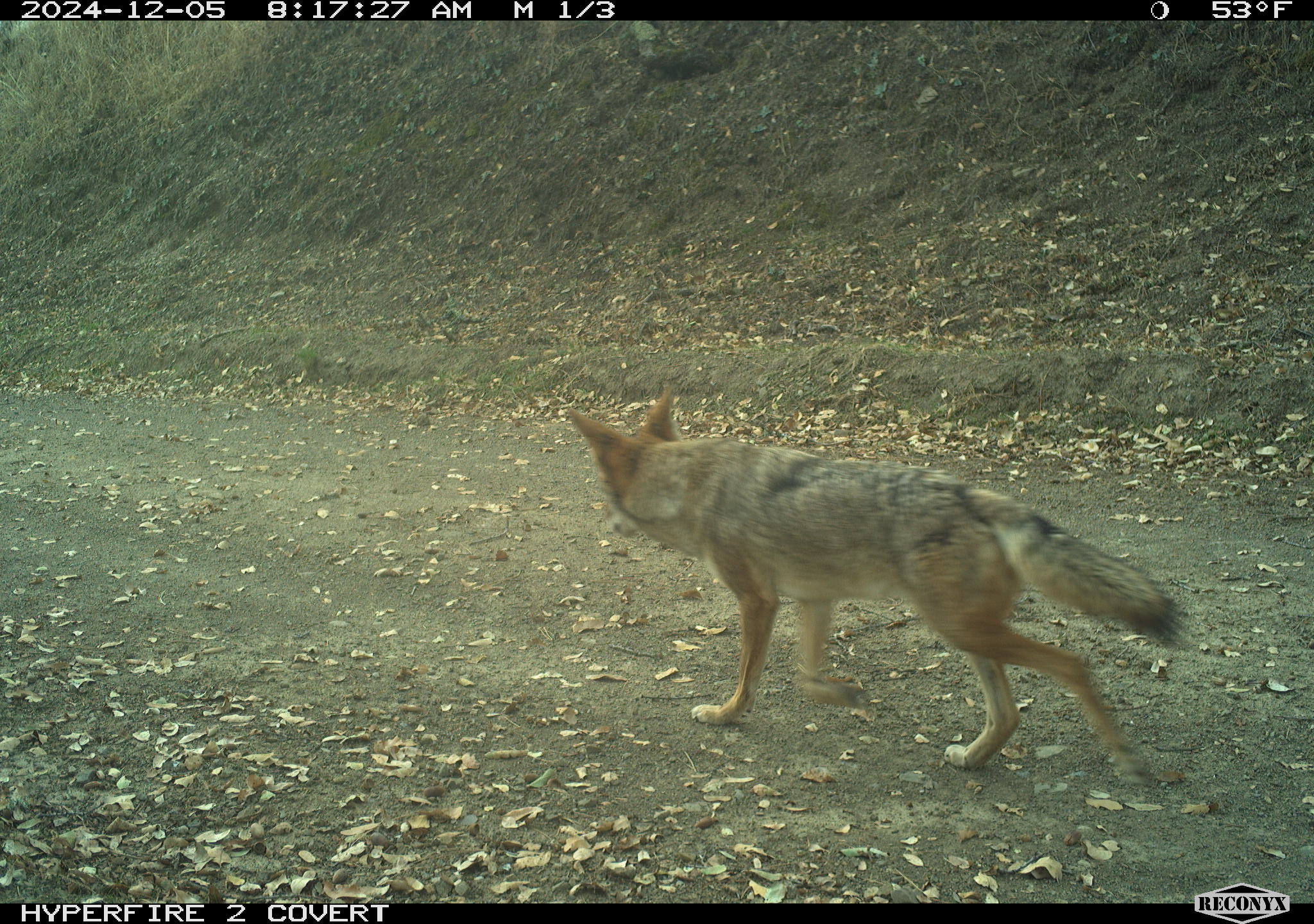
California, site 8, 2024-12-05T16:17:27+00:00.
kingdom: Animalia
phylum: Chordata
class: Mammalia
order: Carnivora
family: Canidae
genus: Canis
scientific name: Canis latrans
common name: coyote